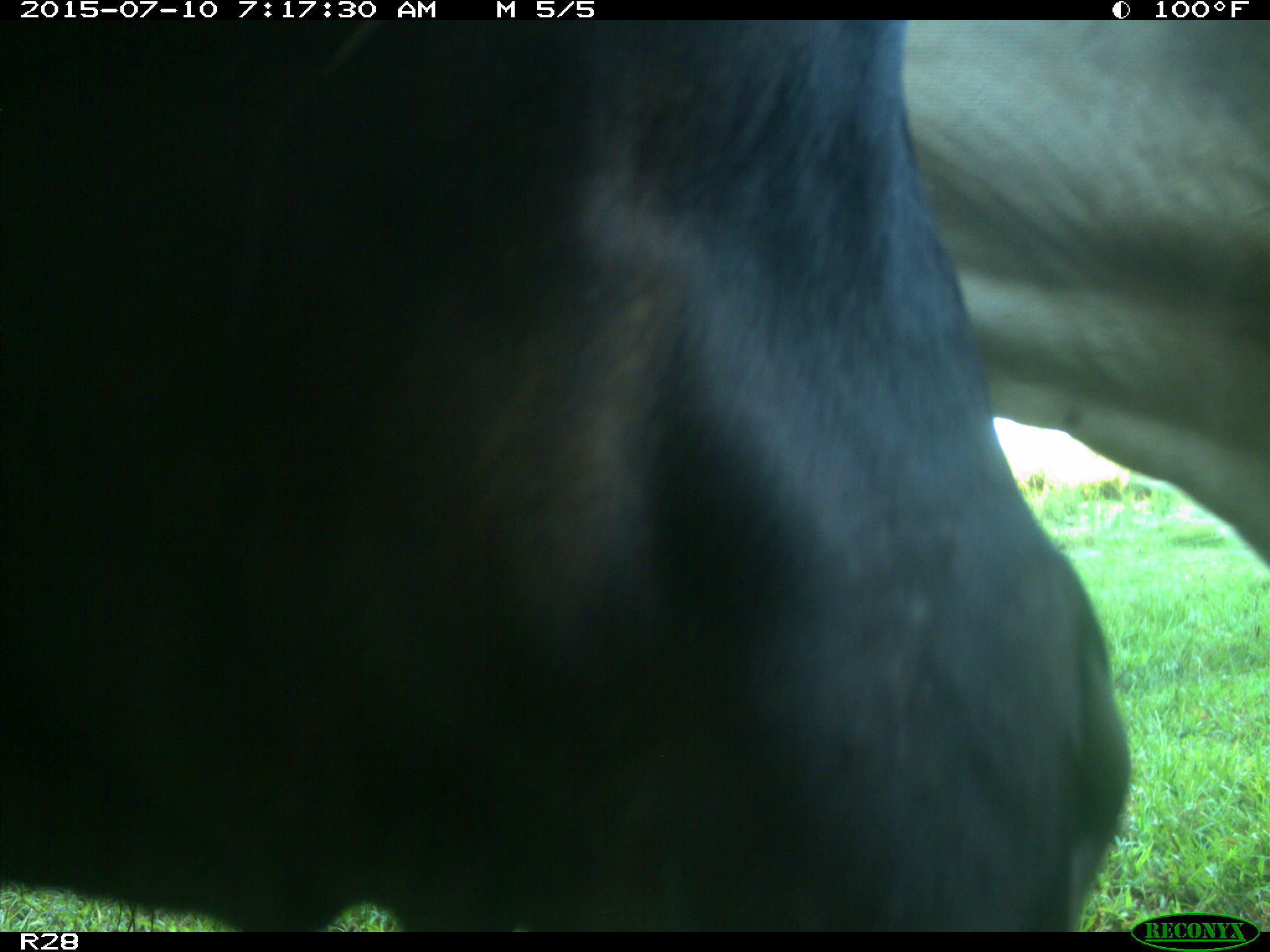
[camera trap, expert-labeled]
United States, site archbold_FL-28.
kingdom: Animalia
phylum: Chordata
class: Mammalia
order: Artiodactyla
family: Bovidae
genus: Bos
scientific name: Bos taurus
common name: domestic cow